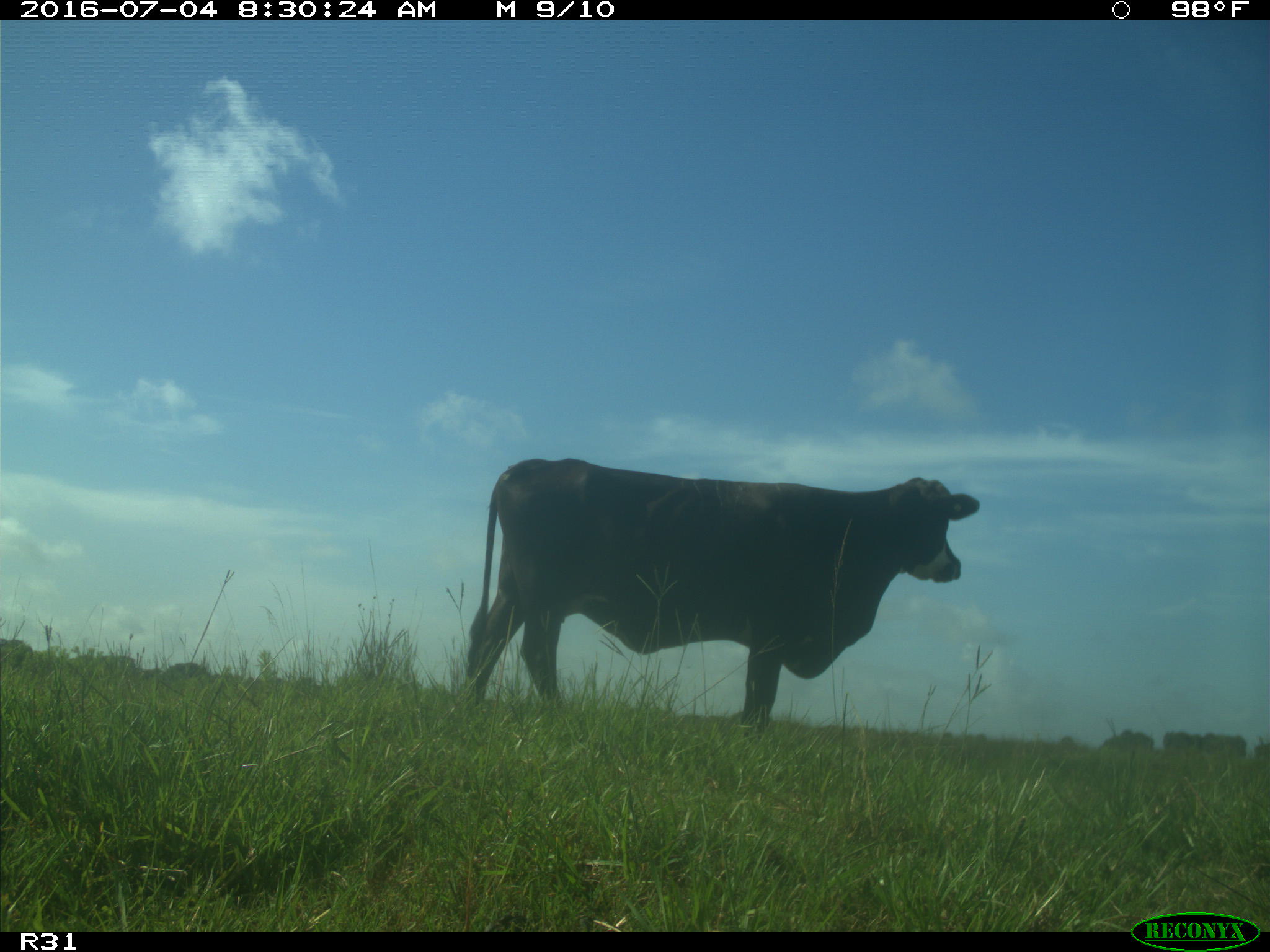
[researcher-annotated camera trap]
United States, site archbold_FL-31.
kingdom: Animalia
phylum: Chordata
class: Mammalia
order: Artiodactyla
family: Bovidae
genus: Bos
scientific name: Bos taurus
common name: domestic cow